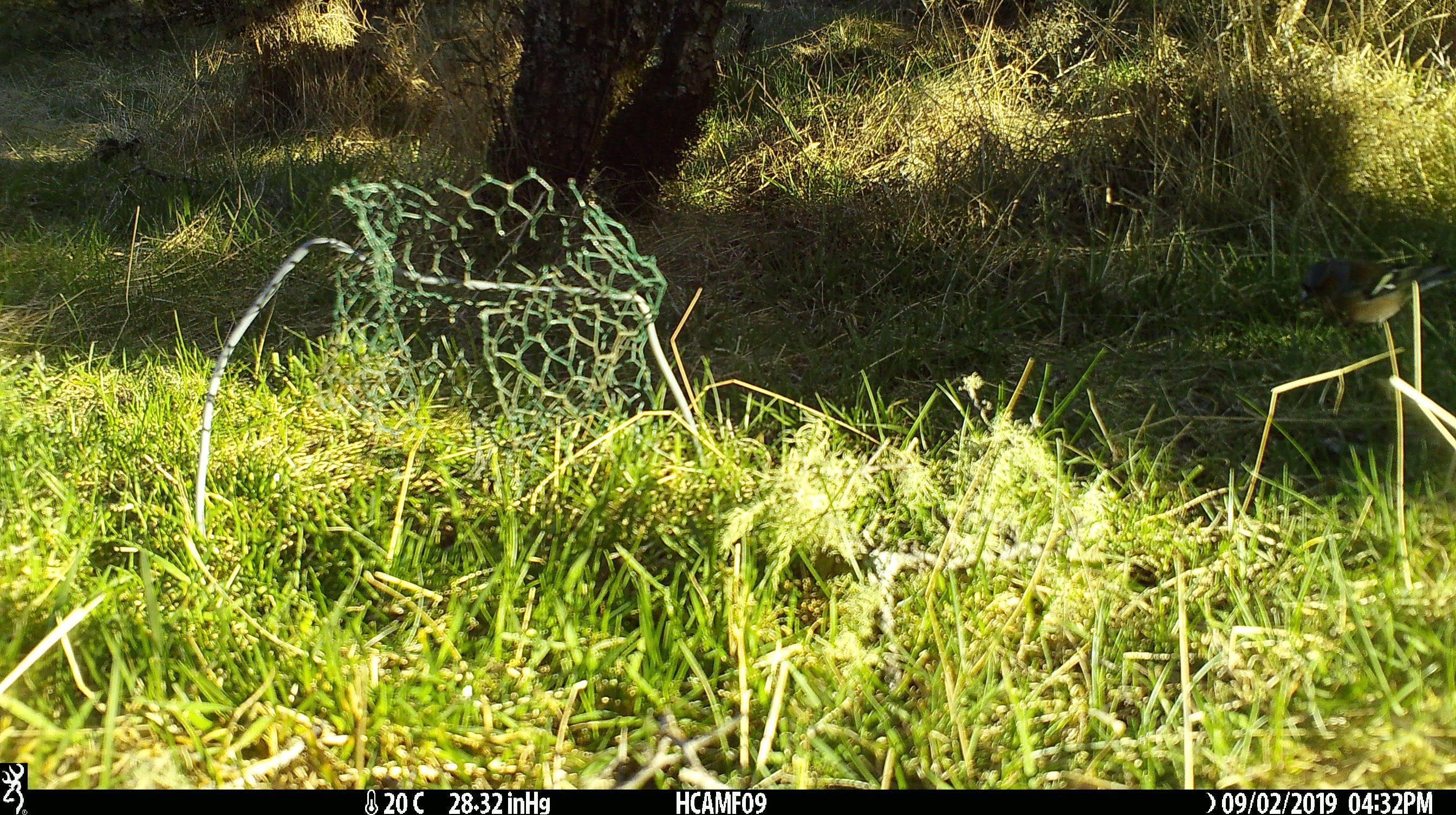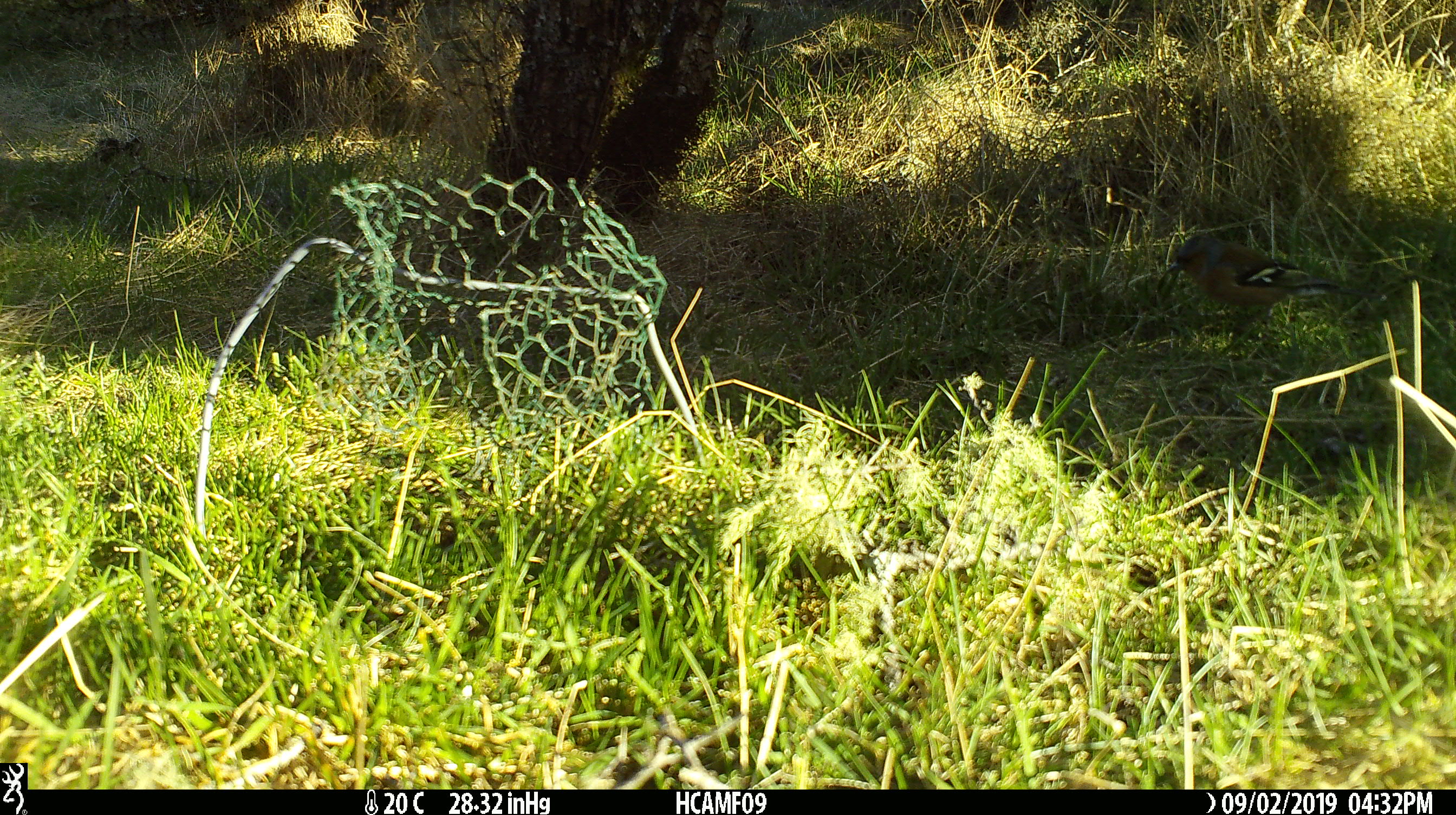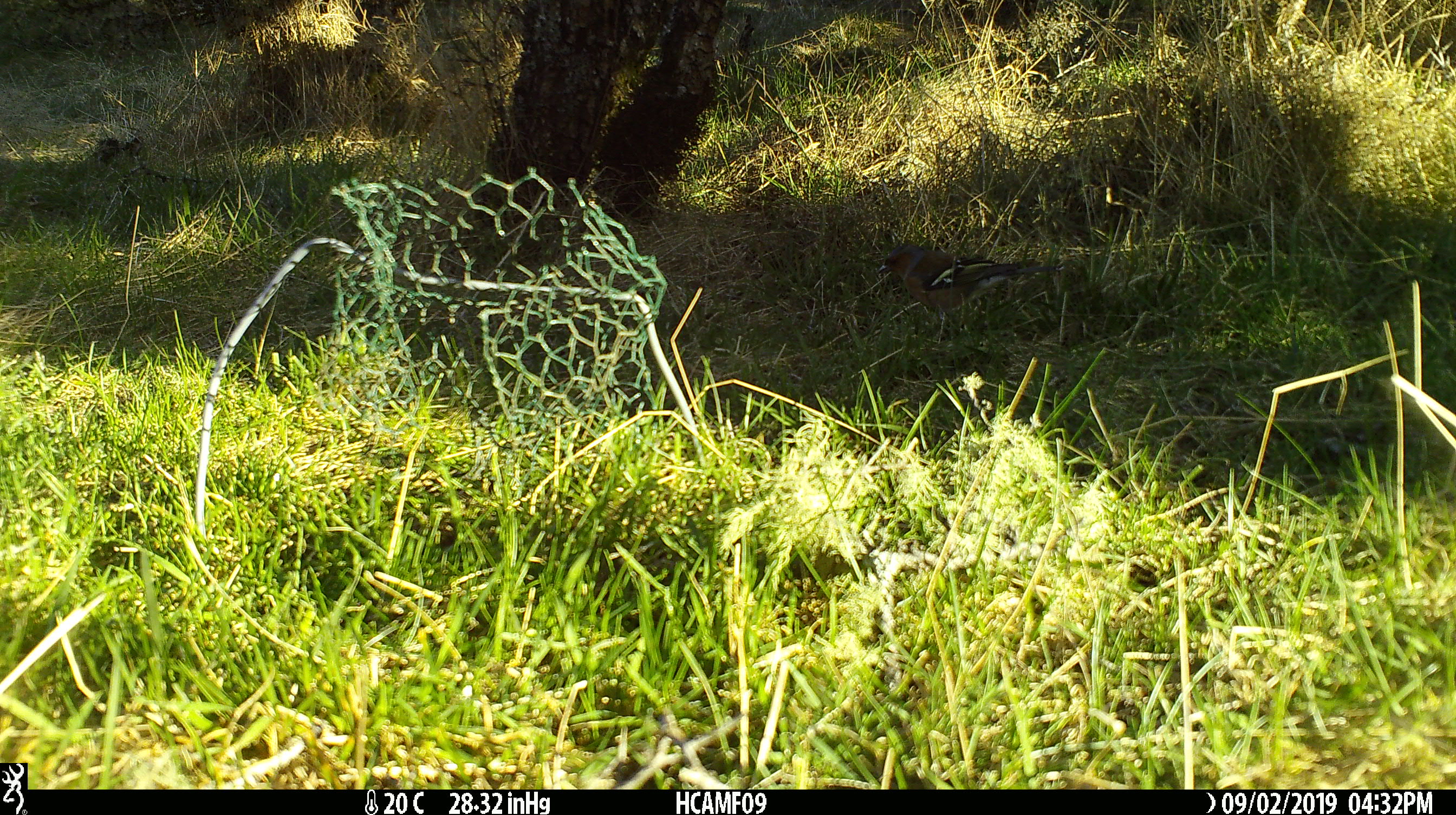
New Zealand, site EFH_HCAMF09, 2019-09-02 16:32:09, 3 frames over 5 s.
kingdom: Animalia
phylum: Chordata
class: Aves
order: Passeriformes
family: Fringillidae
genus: Fringilla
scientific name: Fringilla coelebs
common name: common chaffinch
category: chaffinch